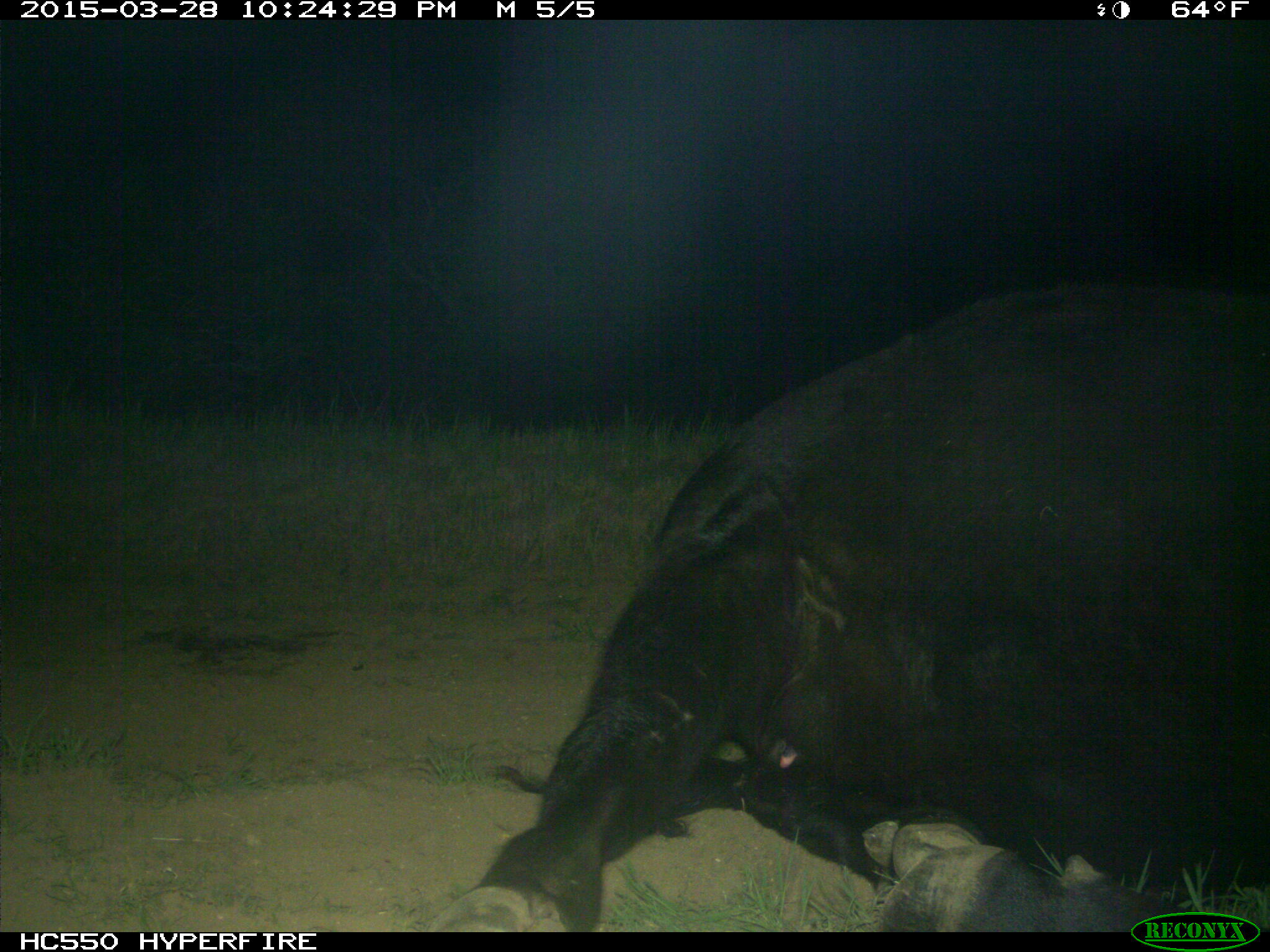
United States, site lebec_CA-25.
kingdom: Animalia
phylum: Chordata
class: Mammalia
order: Artiodactyla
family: Bovidae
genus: Bos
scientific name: Bos taurus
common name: domestic cow